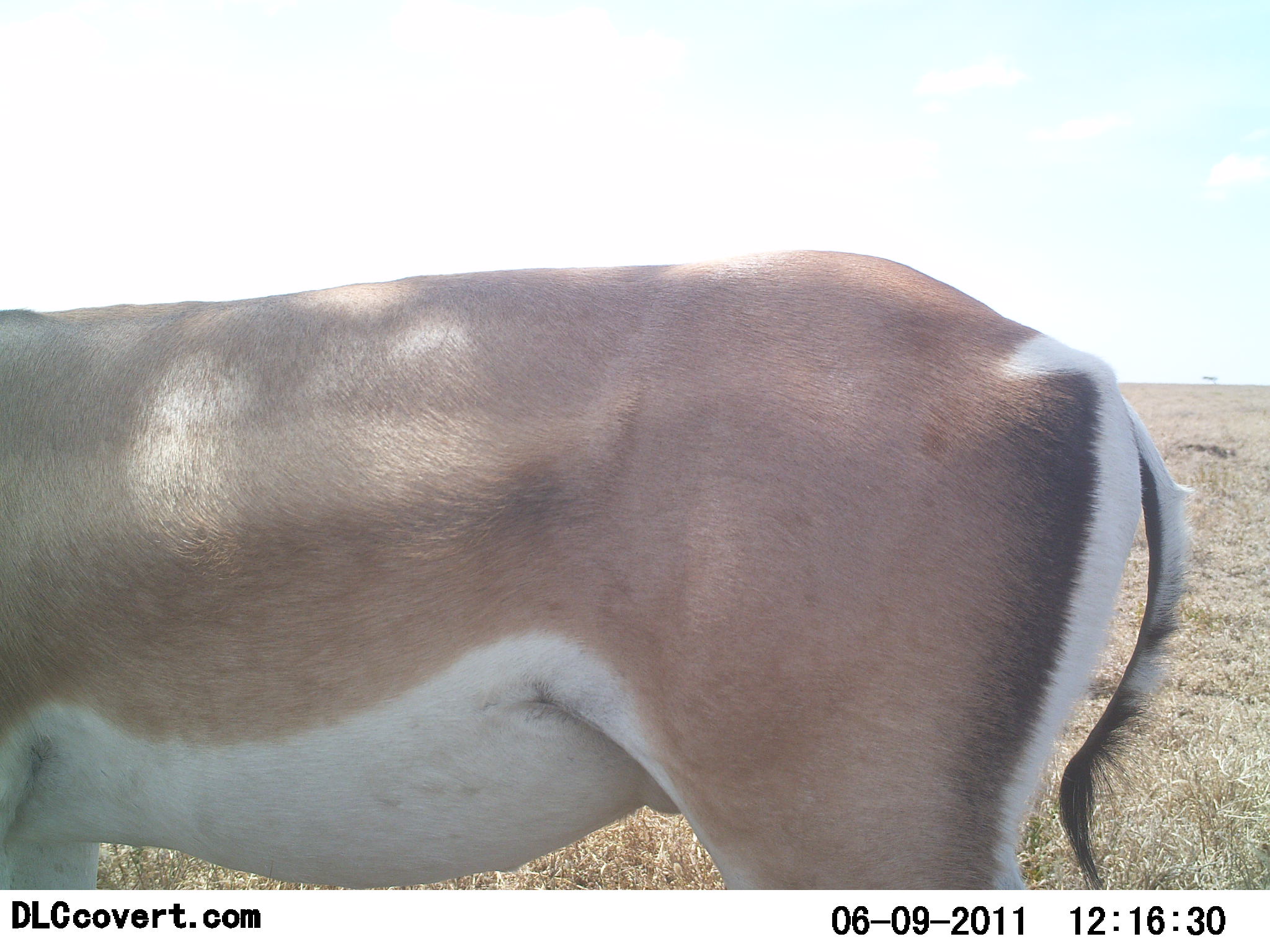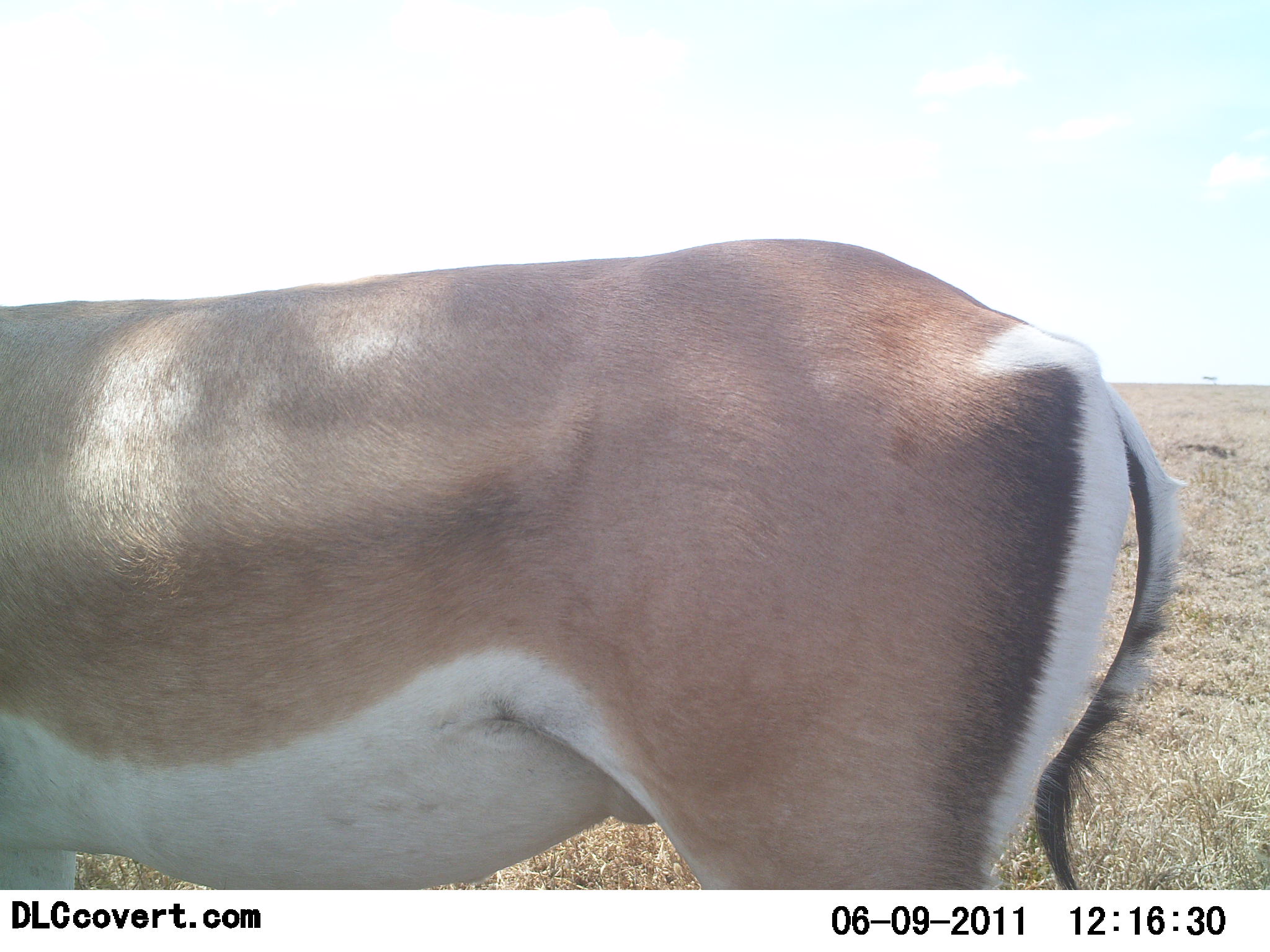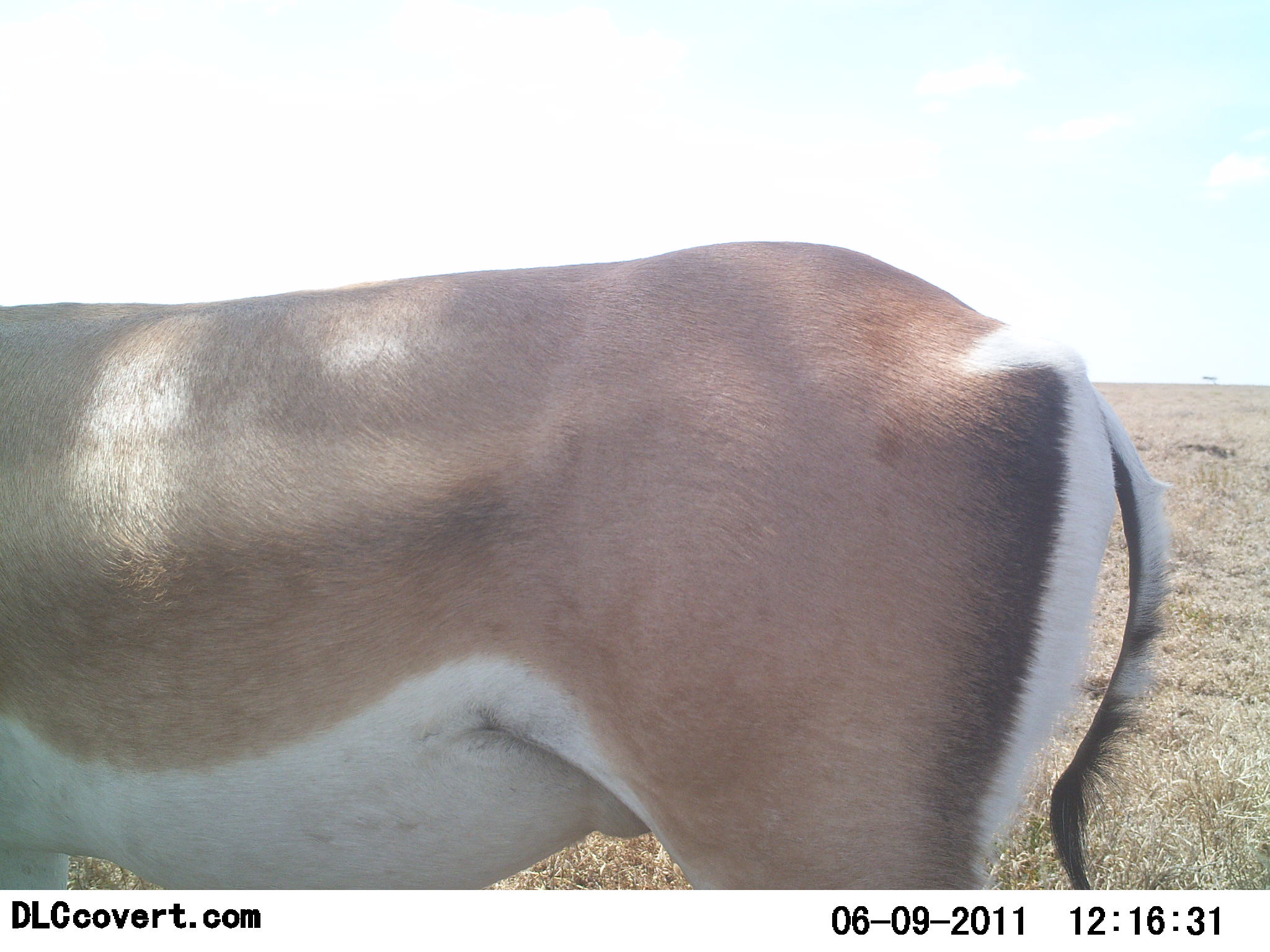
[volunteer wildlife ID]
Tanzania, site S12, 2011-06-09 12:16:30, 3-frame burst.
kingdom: Animalia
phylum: Chordata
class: Mammalia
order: Artiodactyla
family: Bovidae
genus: Nanger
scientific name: Nanger granti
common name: grant's gazelle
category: gazellegrants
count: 1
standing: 100%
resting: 0%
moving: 0%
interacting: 0%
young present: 0%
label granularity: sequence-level